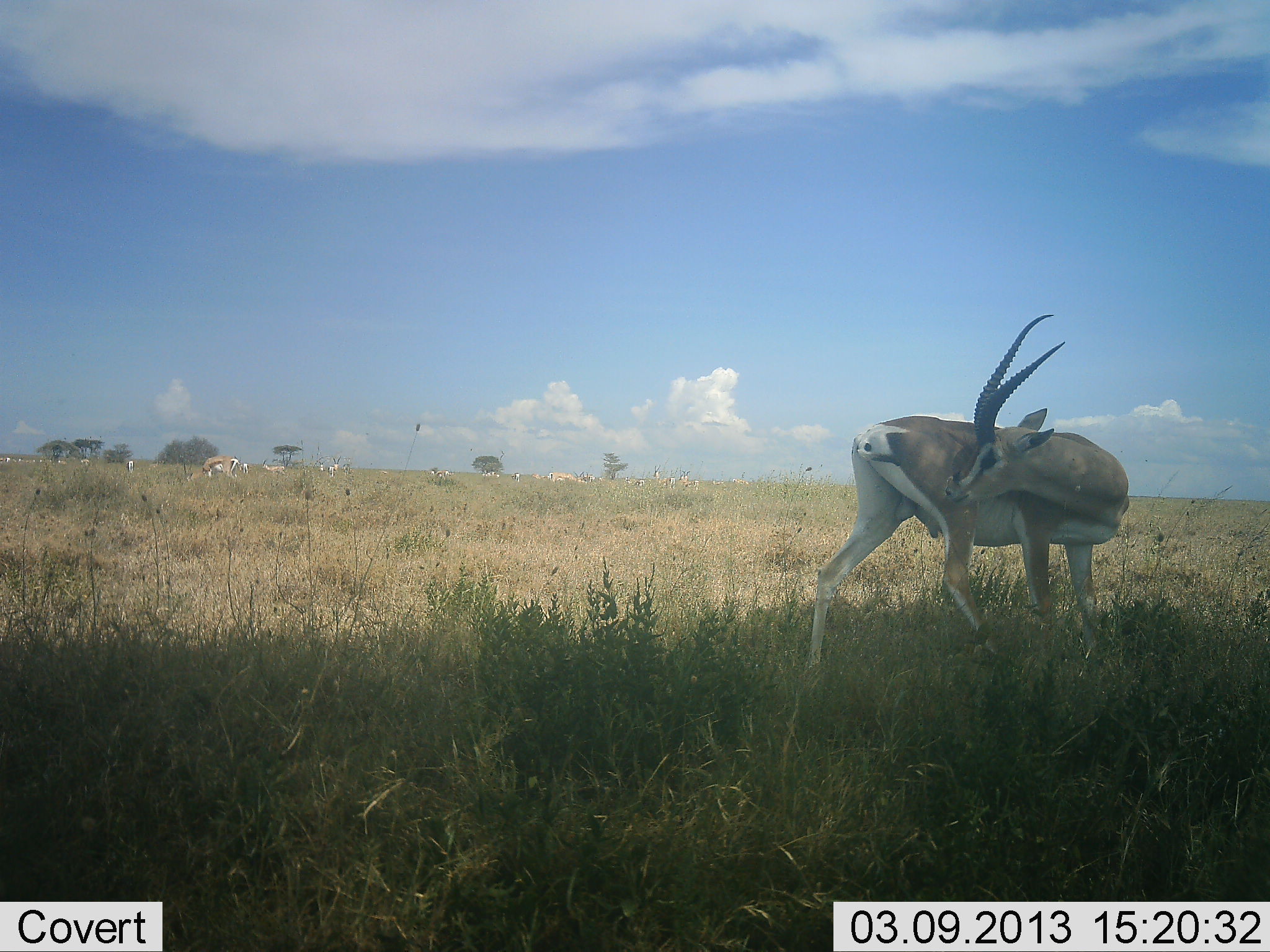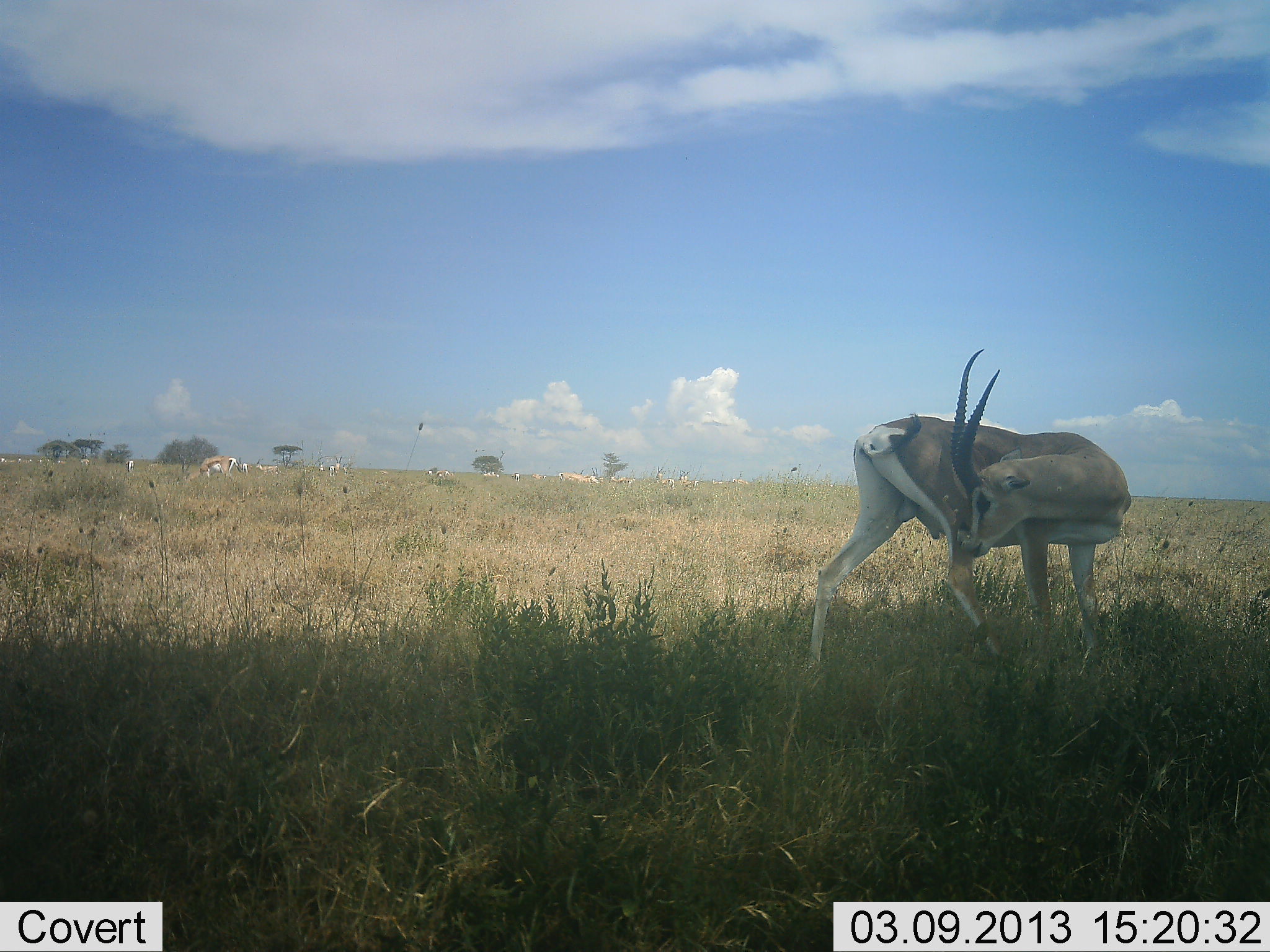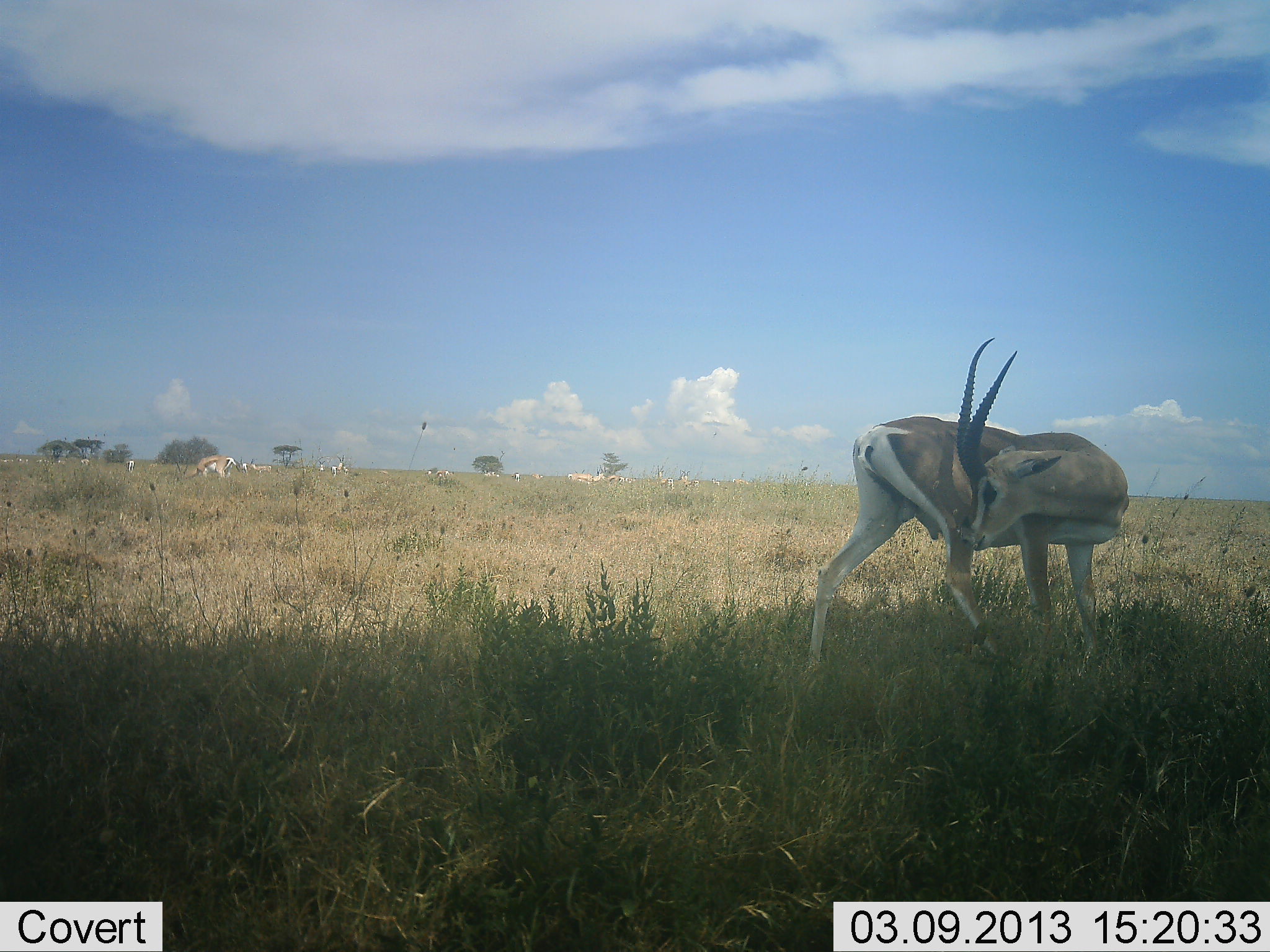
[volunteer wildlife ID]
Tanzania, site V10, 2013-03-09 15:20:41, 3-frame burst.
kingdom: Animalia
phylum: Chordata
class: Mammalia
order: Artiodactyla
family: Bovidae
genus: Nanger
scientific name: Nanger granti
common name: grant's gazelle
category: gazellegrants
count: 1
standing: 86%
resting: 10%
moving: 24%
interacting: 3%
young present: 0%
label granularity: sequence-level